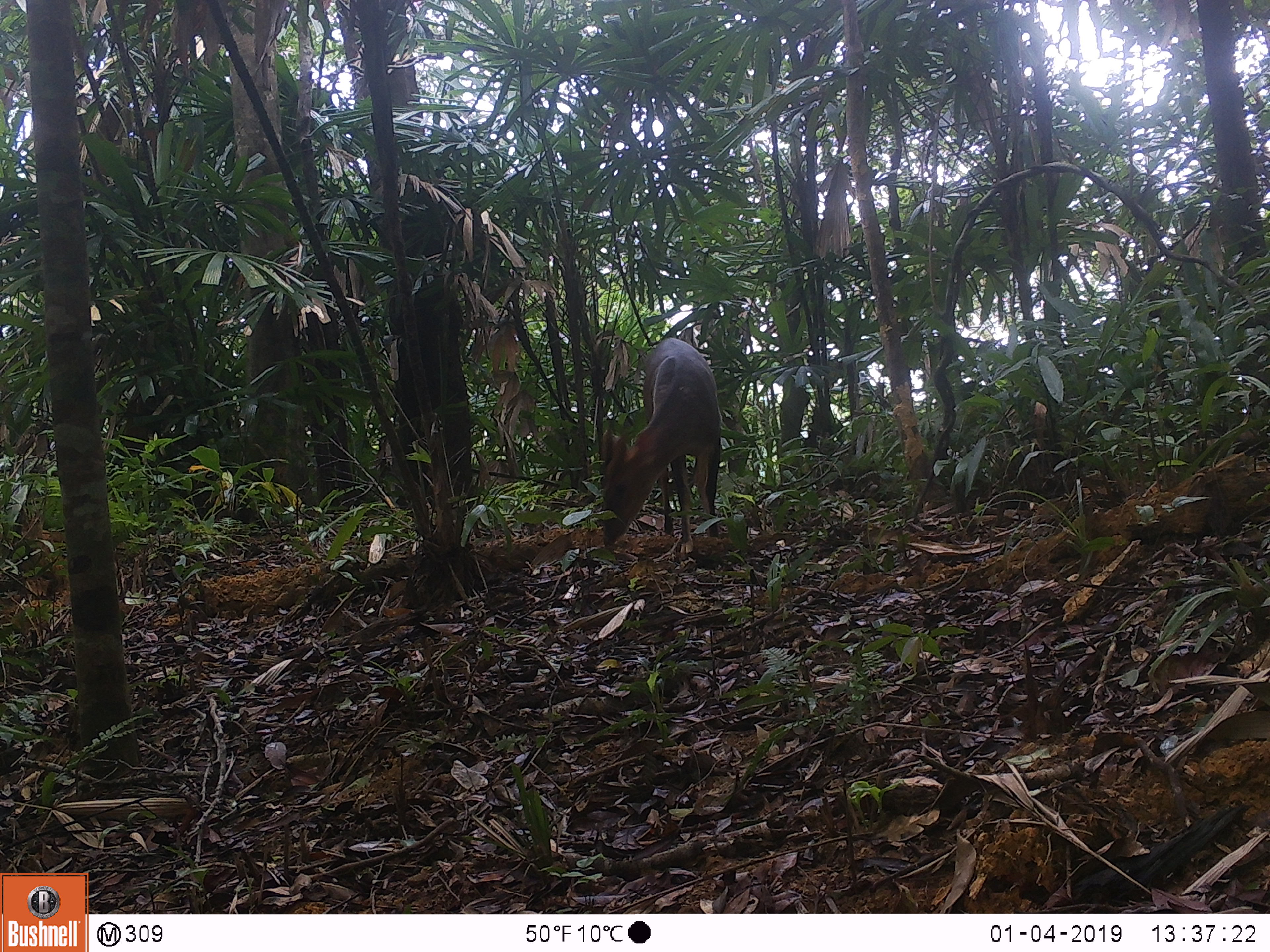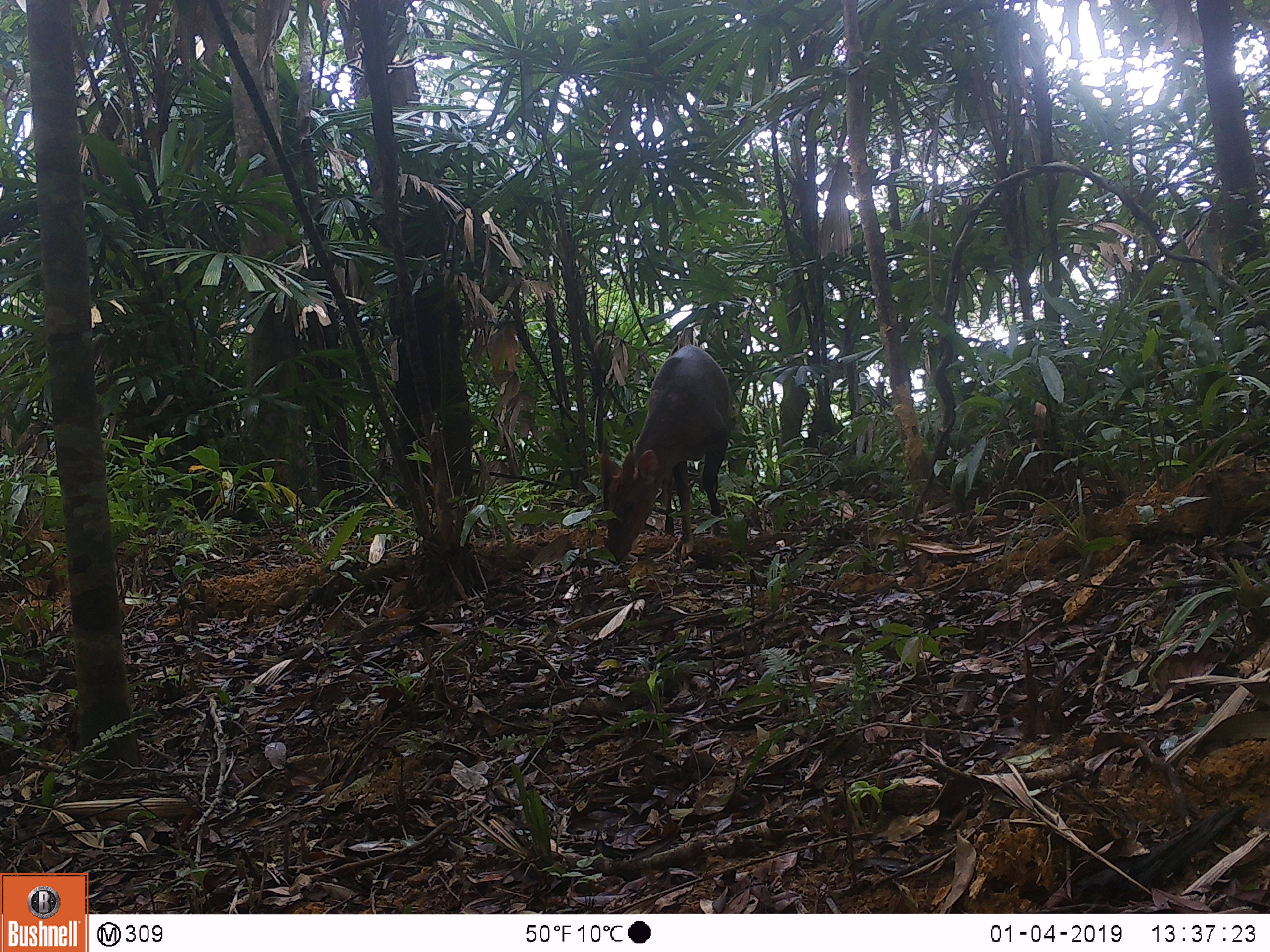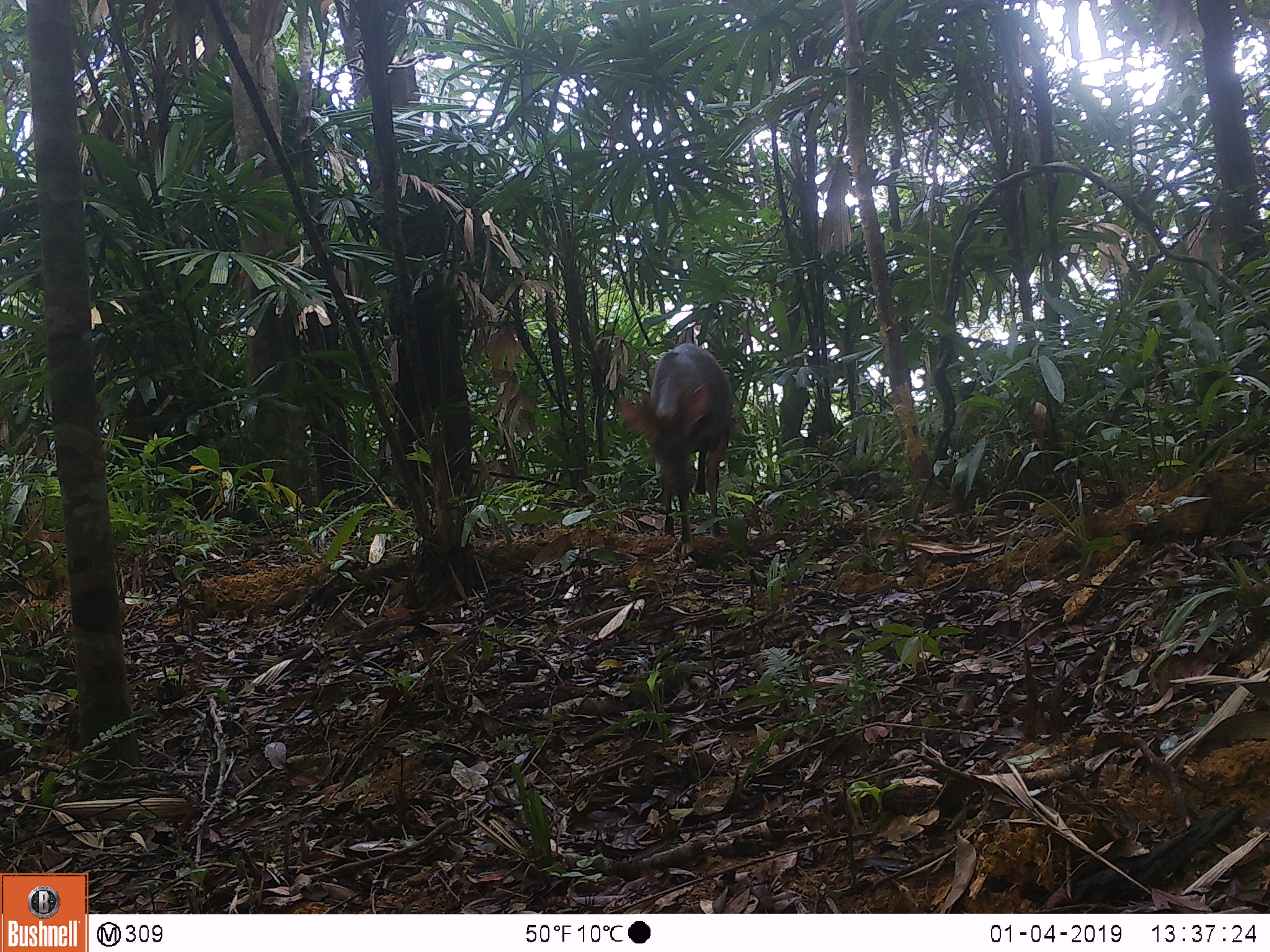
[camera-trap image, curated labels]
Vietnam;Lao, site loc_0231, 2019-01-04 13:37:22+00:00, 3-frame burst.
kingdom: Animalia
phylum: Chordata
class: Mammalia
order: Artiodactyla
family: Cervidae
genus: Muntiacus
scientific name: Muntiacus vuquangensis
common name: large-antlered muntjac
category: large antlered muntjac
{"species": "large antlered muntjac (large-antlered muntjac) (Muntiacus vuquangensis)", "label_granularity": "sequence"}